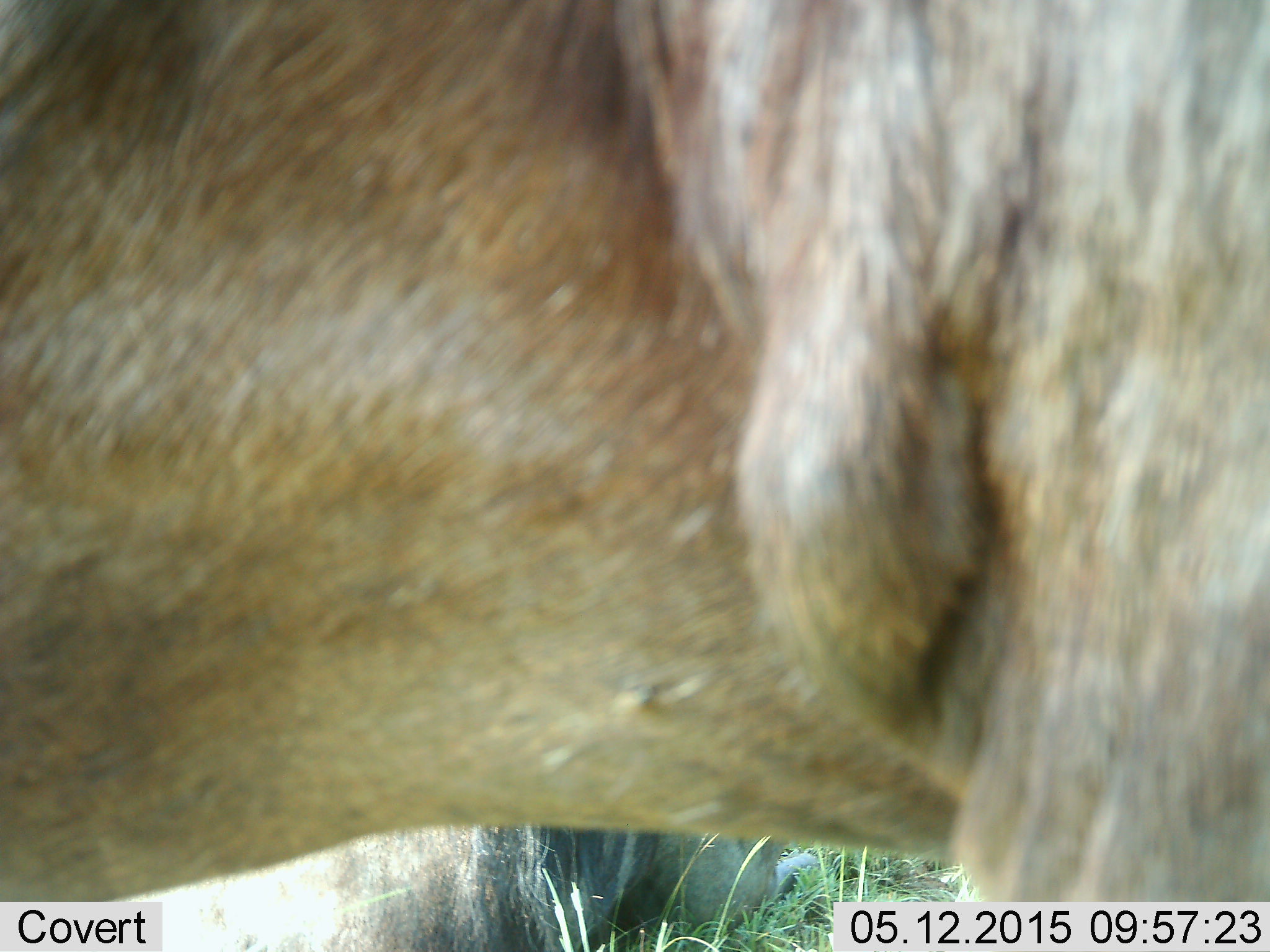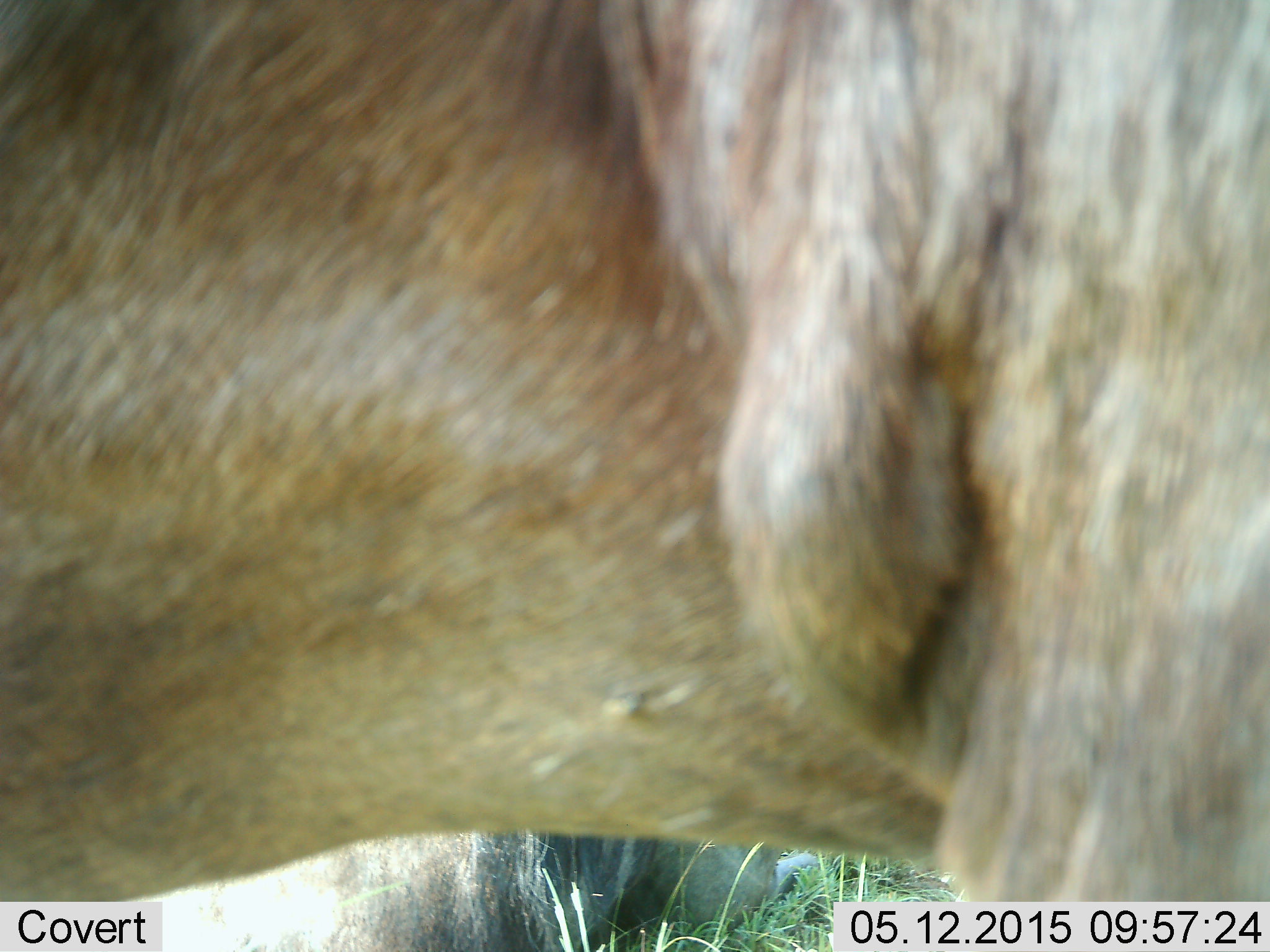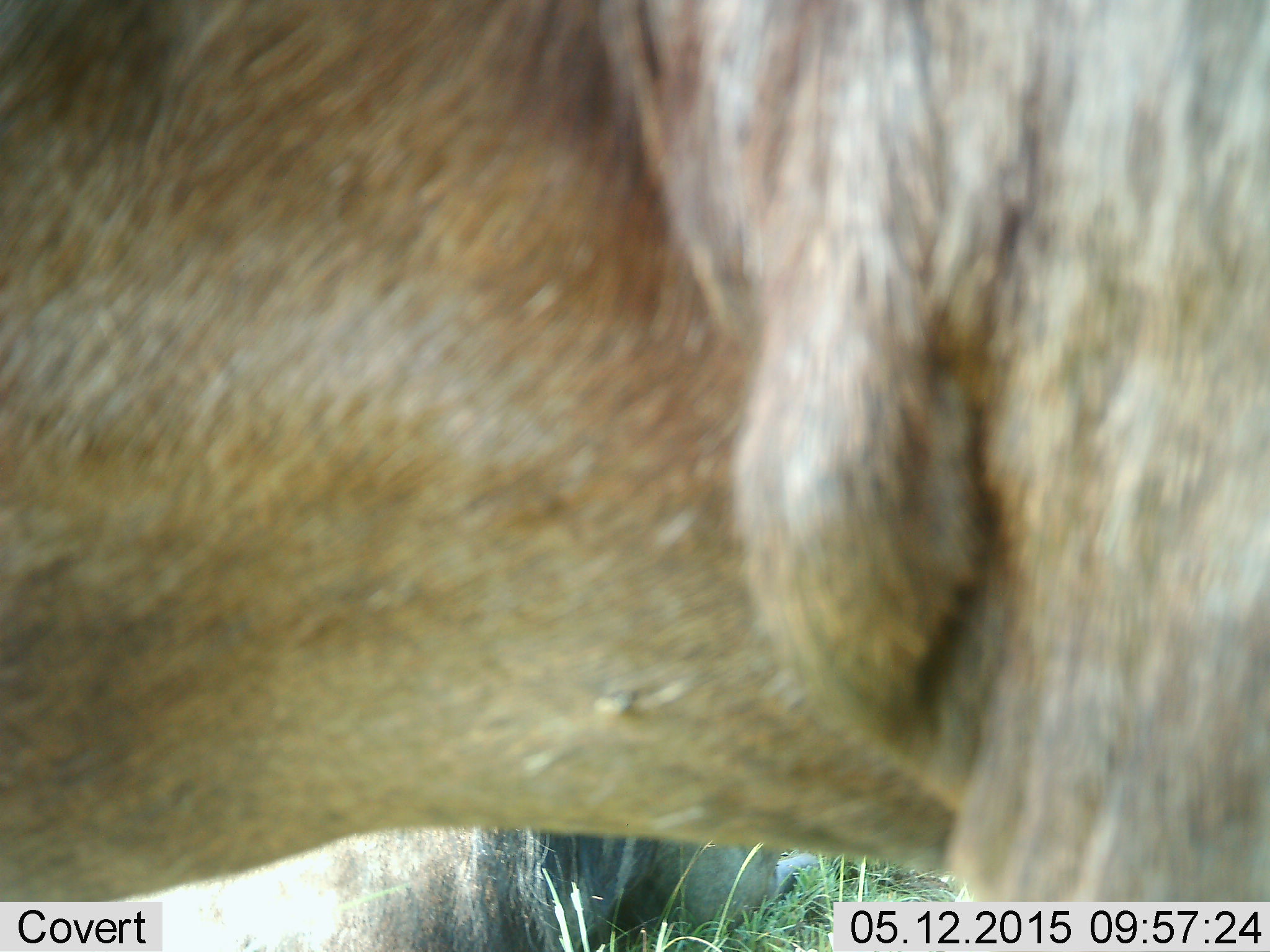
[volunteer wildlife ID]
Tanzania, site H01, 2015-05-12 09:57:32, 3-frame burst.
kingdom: Animalia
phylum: Chordata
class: Mammalia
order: Artiodactyla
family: Bovidae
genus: Connochaetes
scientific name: Connochaetes taurinus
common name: blue wildebeest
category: wildebeest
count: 2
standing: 100%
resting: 60%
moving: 0%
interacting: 0%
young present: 10%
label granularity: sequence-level